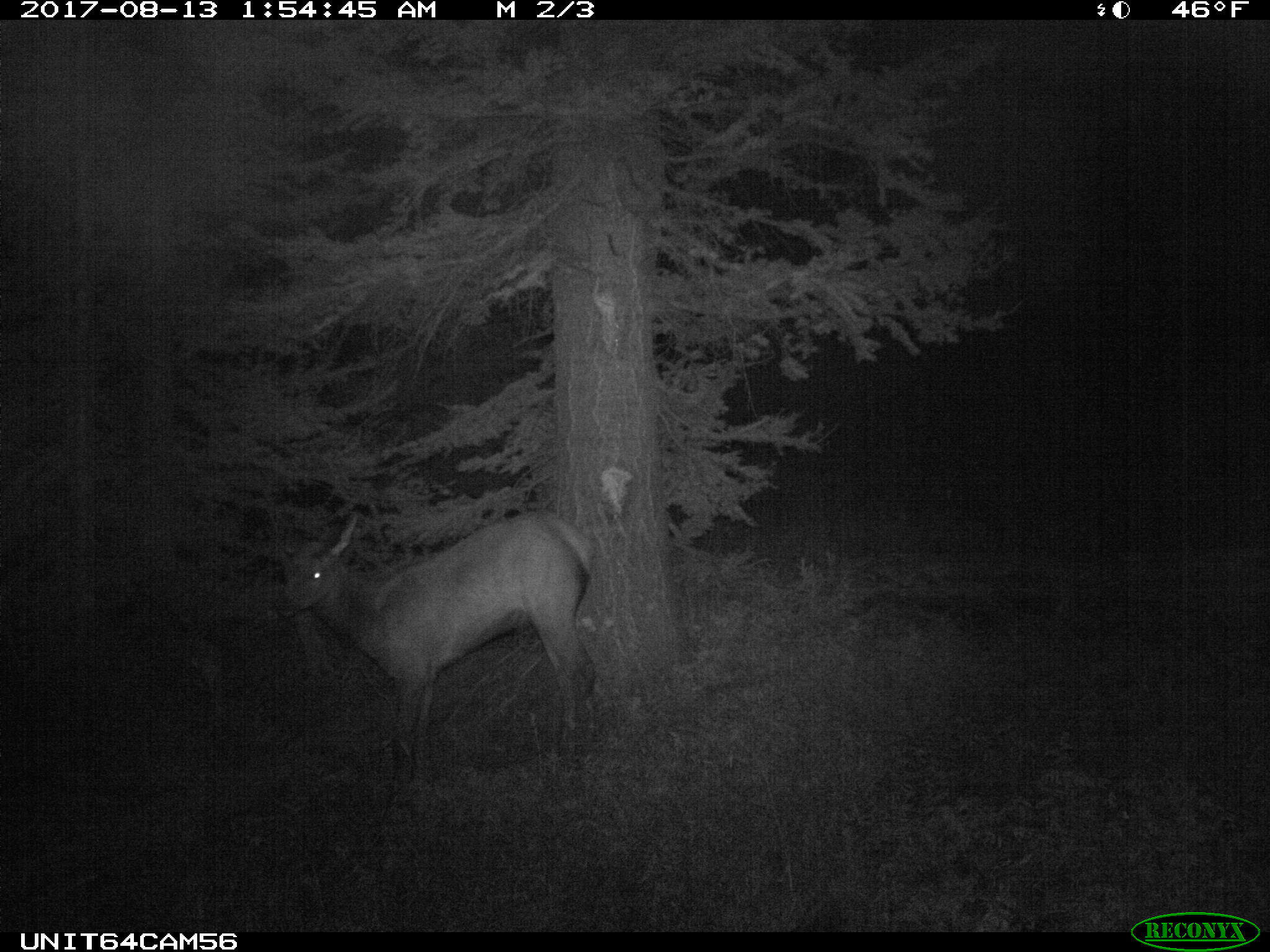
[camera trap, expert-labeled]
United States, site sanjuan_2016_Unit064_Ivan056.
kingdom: Animalia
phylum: Chordata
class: Mammalia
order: Artiodactyla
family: Cervidae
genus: Cervus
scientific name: Cervus elaphus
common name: red deer